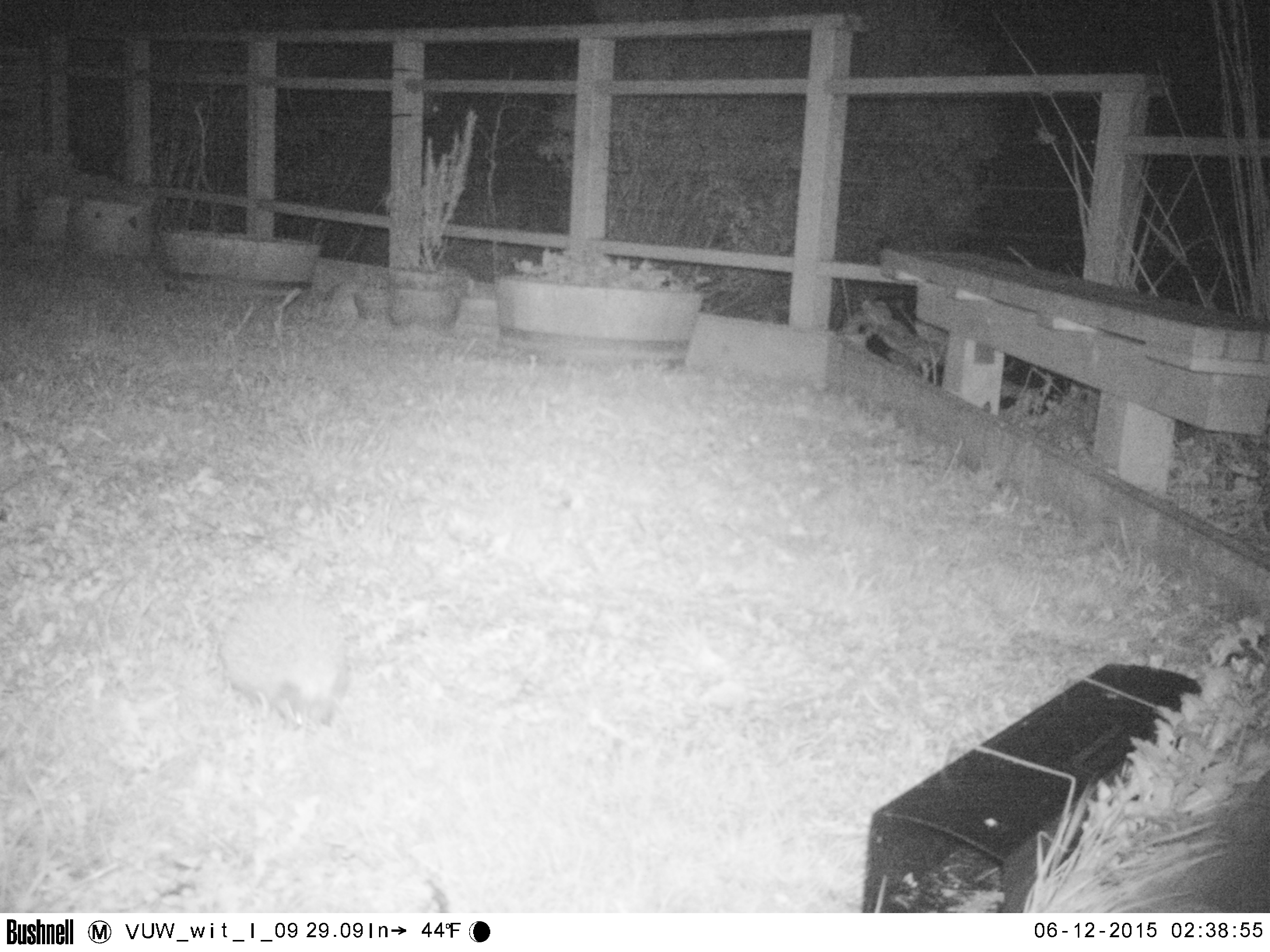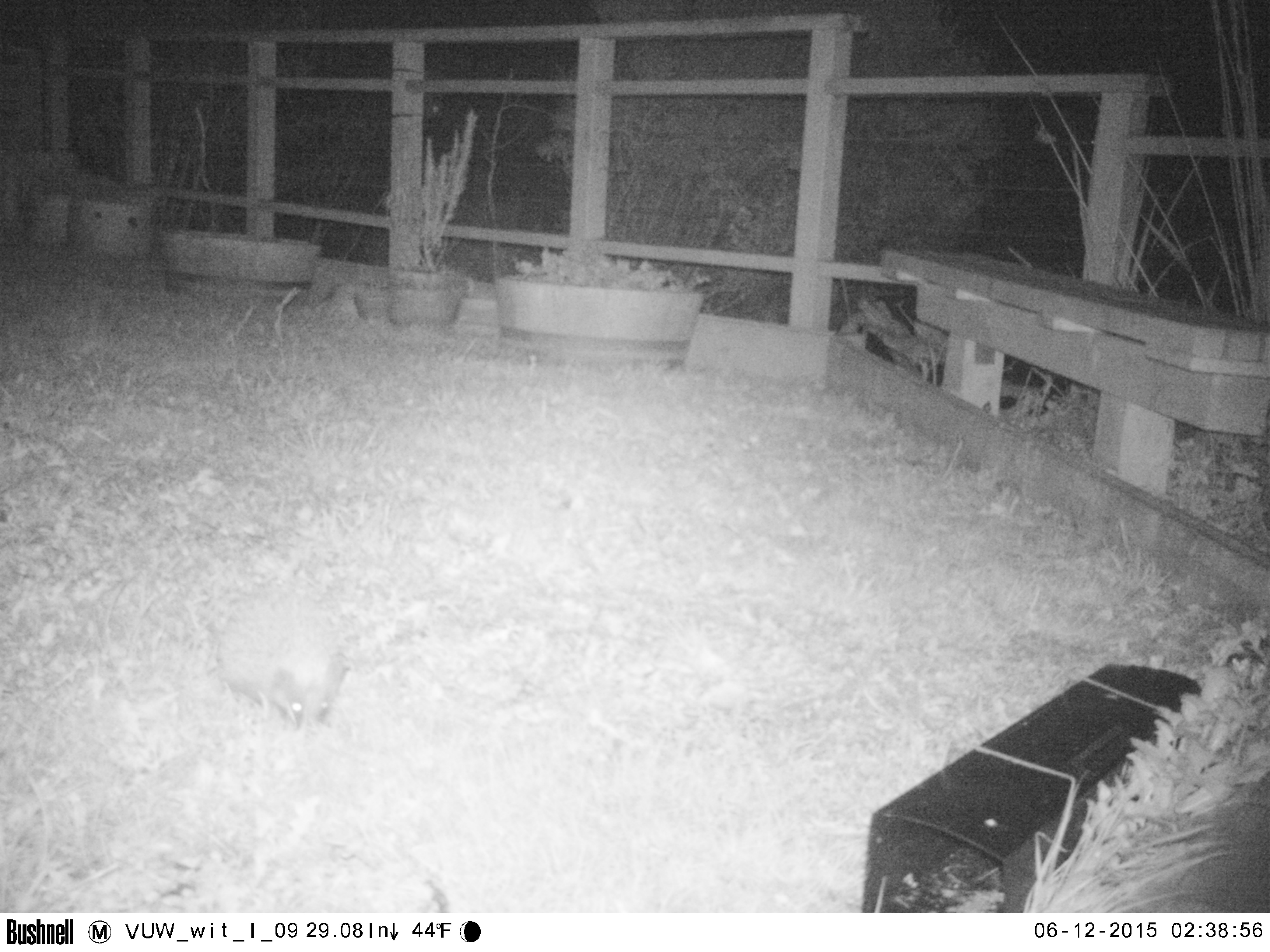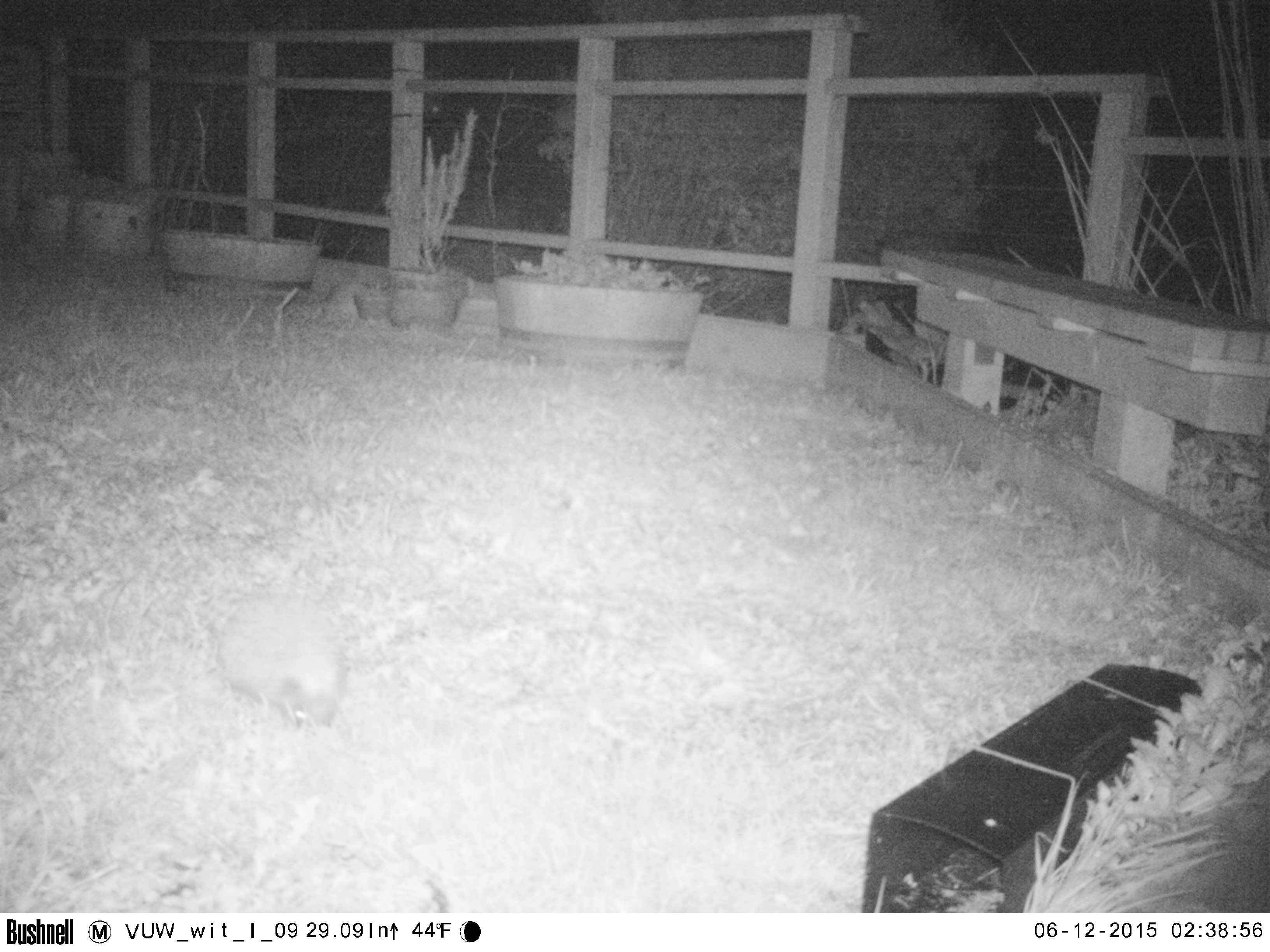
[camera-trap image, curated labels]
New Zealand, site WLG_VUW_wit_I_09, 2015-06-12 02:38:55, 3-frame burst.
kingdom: Animalia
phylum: Chordata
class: Mammalia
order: Eulipotyphla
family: Erinaceidae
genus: Erinaceus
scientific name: Erinaceus europaeus europaeus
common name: european hedgehog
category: hedgehog